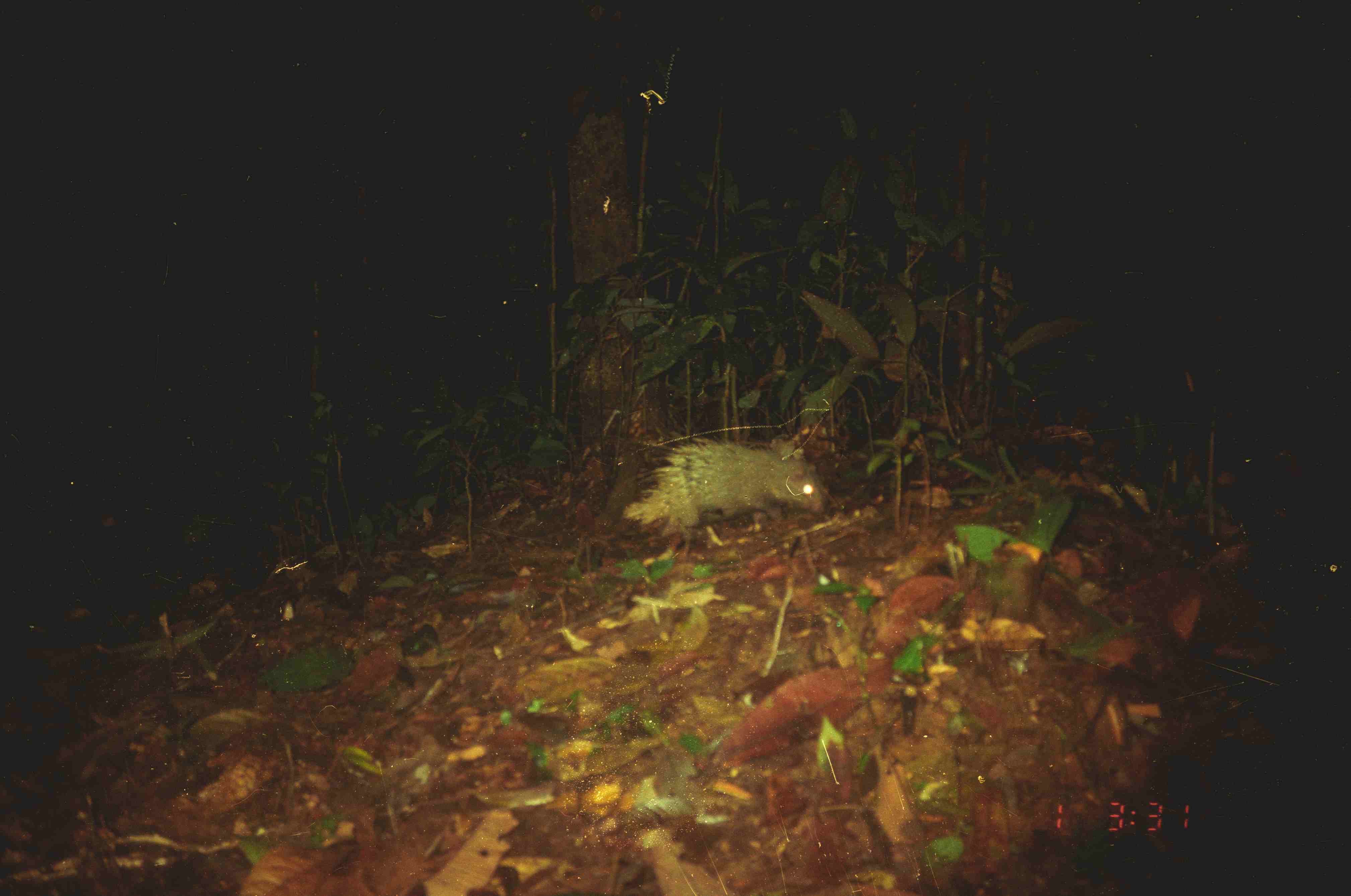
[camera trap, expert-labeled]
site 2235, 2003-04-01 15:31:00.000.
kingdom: Animalia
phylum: Chordata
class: Mammalia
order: Rodentia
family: Hystricidae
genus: Hystrix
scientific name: Hystrix brachyura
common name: east asian porcupine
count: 1